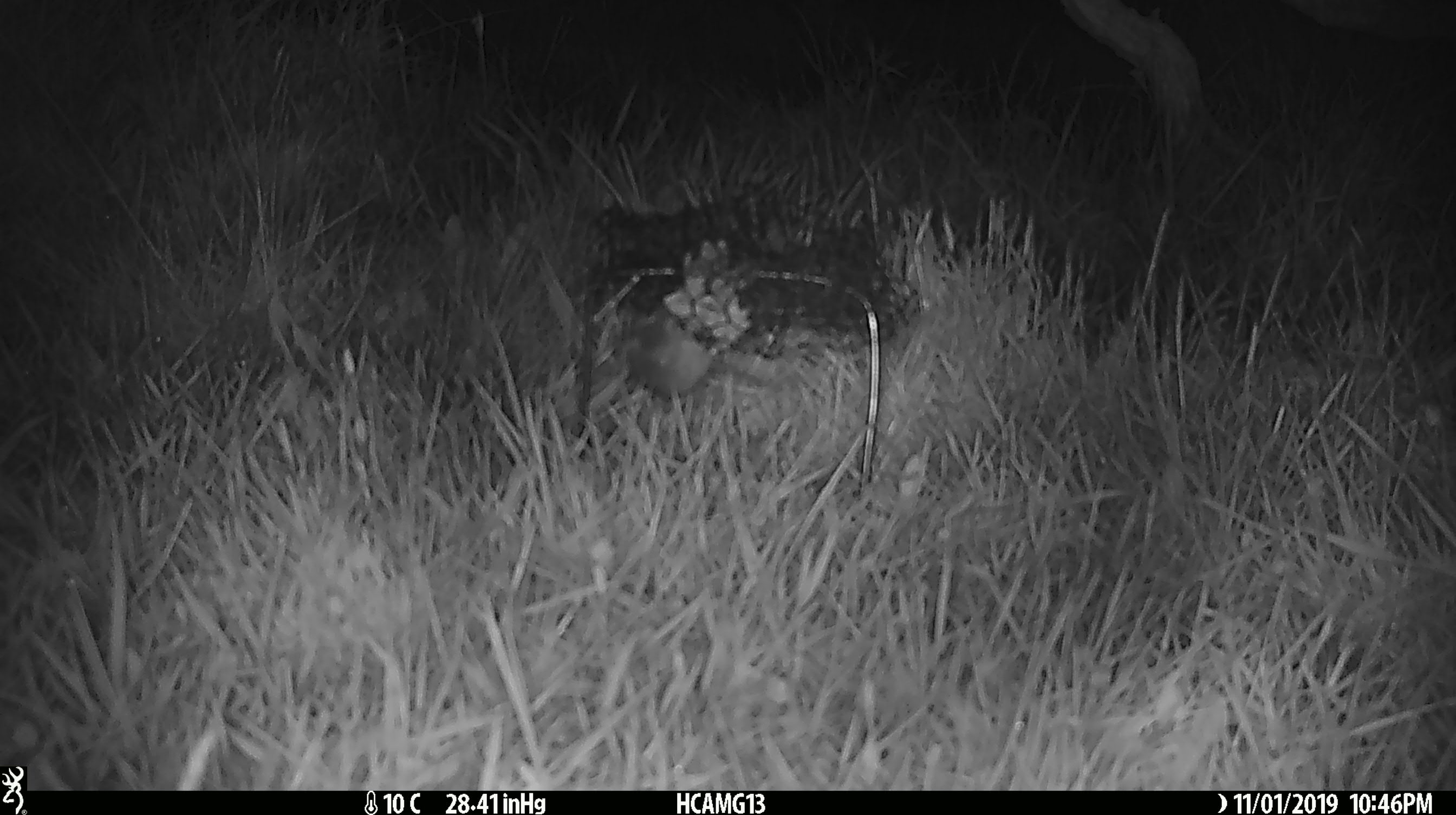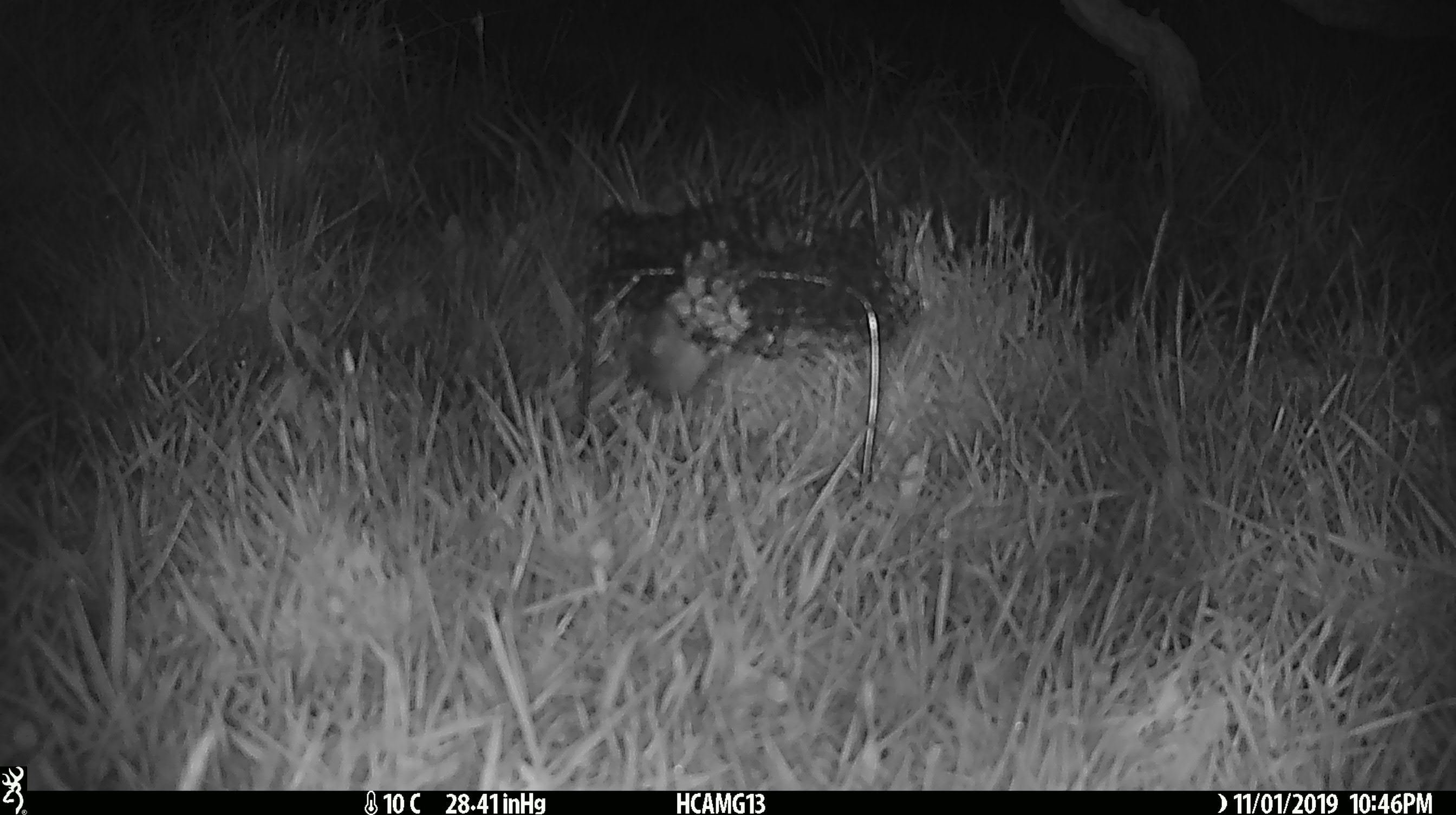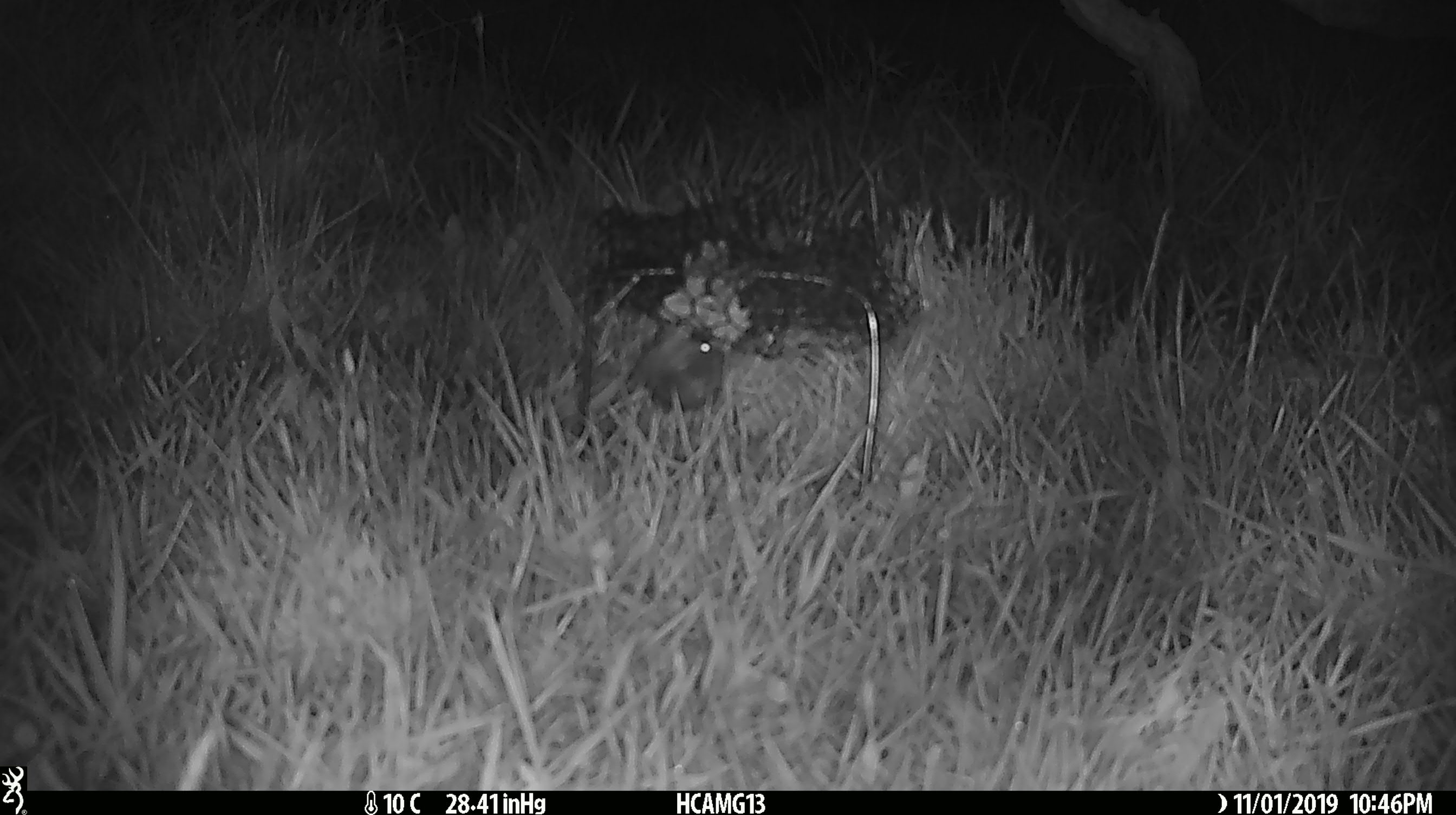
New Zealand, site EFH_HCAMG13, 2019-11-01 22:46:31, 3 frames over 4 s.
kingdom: Animalia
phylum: Chordata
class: Mammalia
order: Rodentia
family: Muridae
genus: Mus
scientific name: Mus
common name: mouse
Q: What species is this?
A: Mouse (Mus).